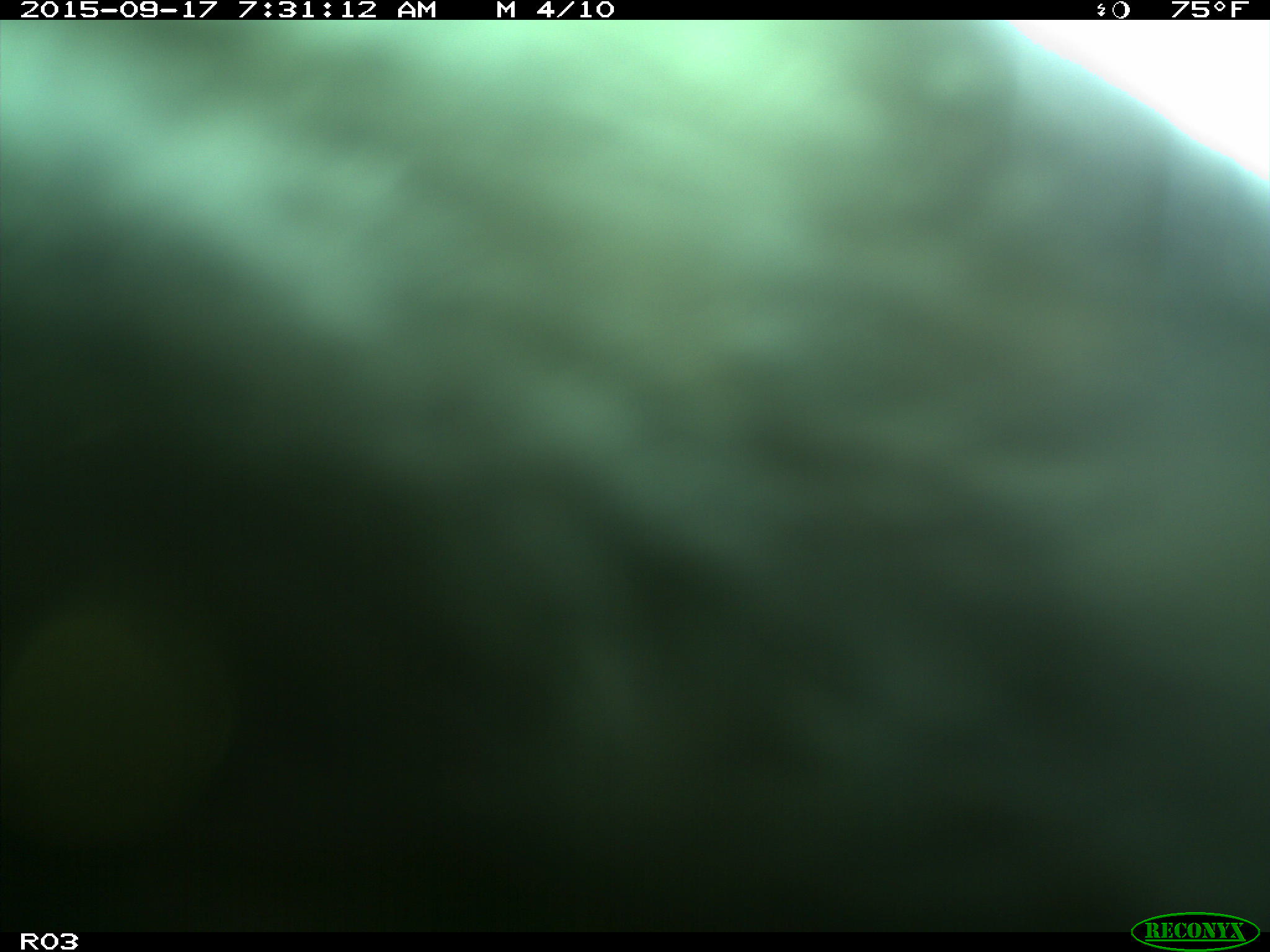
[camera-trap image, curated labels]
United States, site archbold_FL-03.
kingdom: Animalia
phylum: Chordata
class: Mammalia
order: Artiodactyla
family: Bovidae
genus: Bos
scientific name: Bos taurus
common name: domestic cow